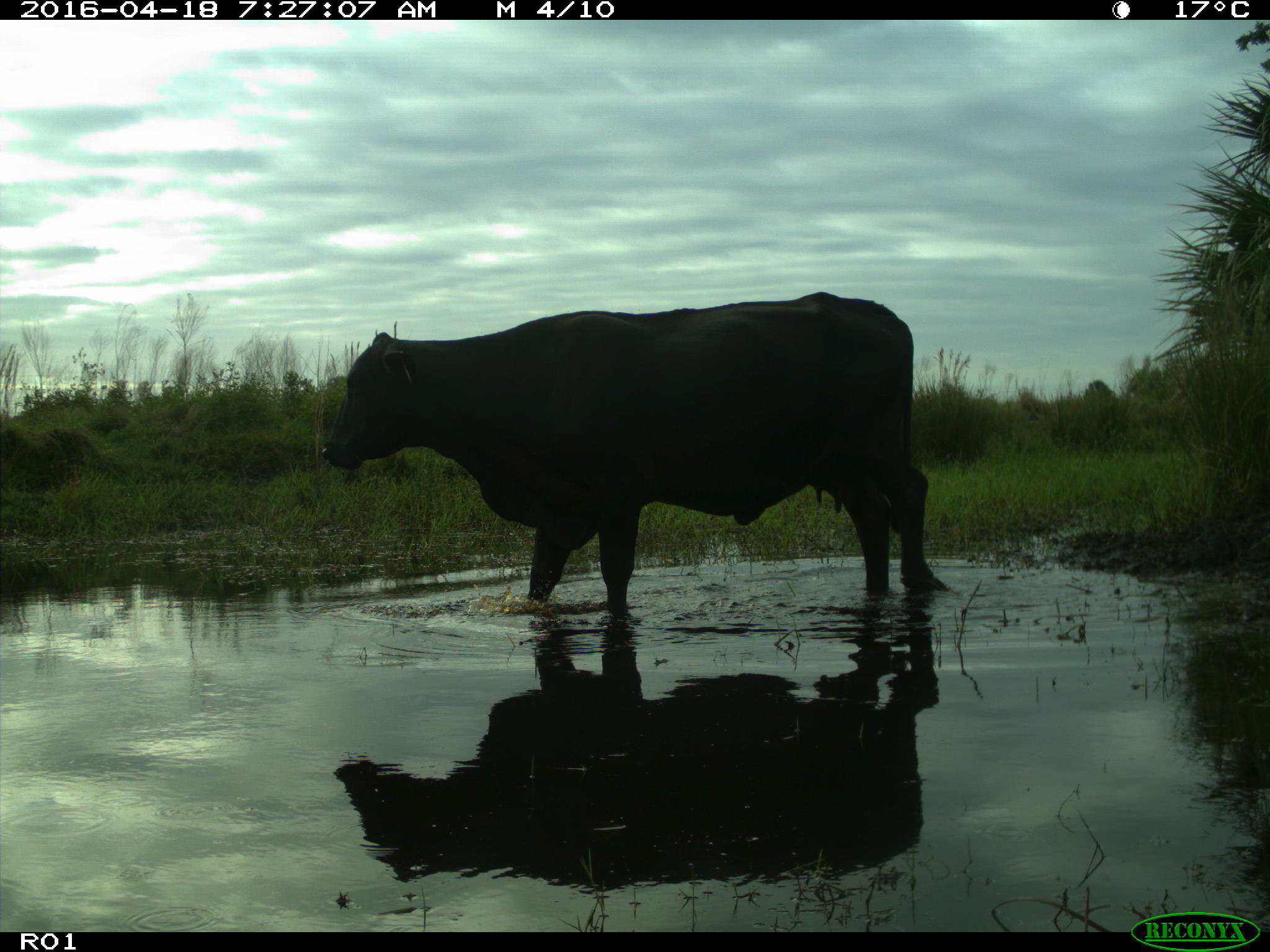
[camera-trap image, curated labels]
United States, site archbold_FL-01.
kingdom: Animalia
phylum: Chordata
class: Mammalia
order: Artiodactyla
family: Bovidae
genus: Bos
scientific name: Bos taurus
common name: domestic cow